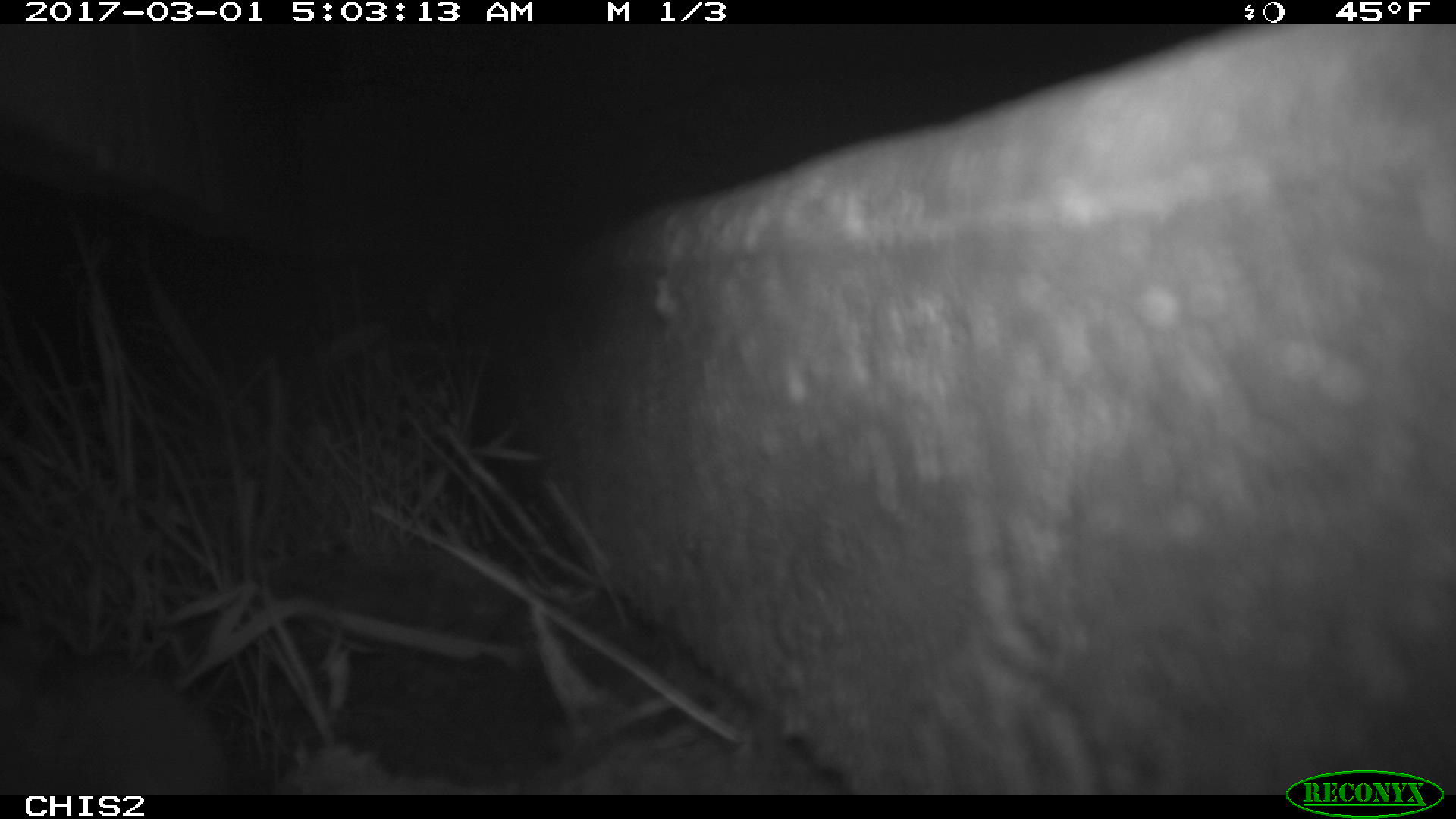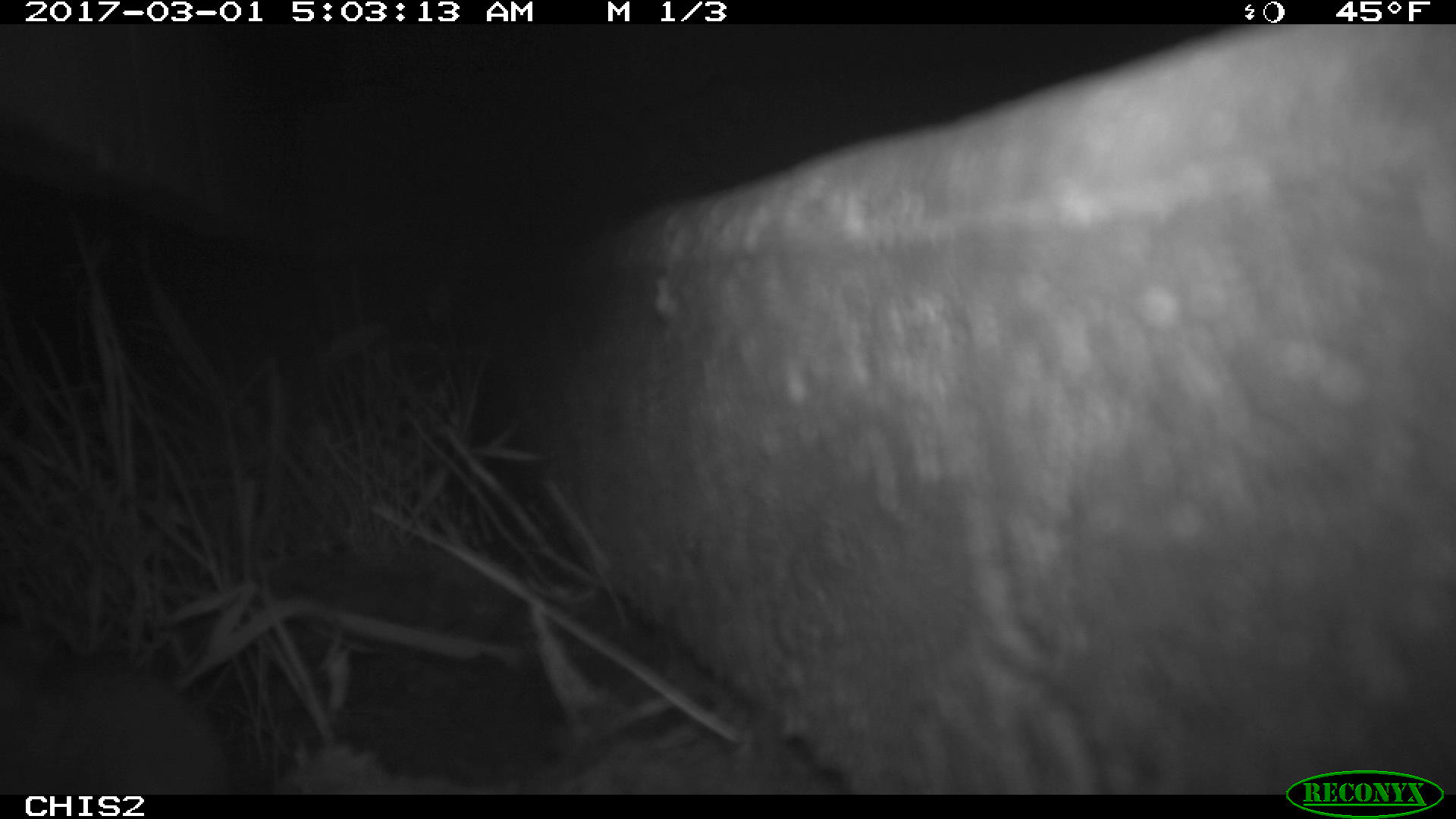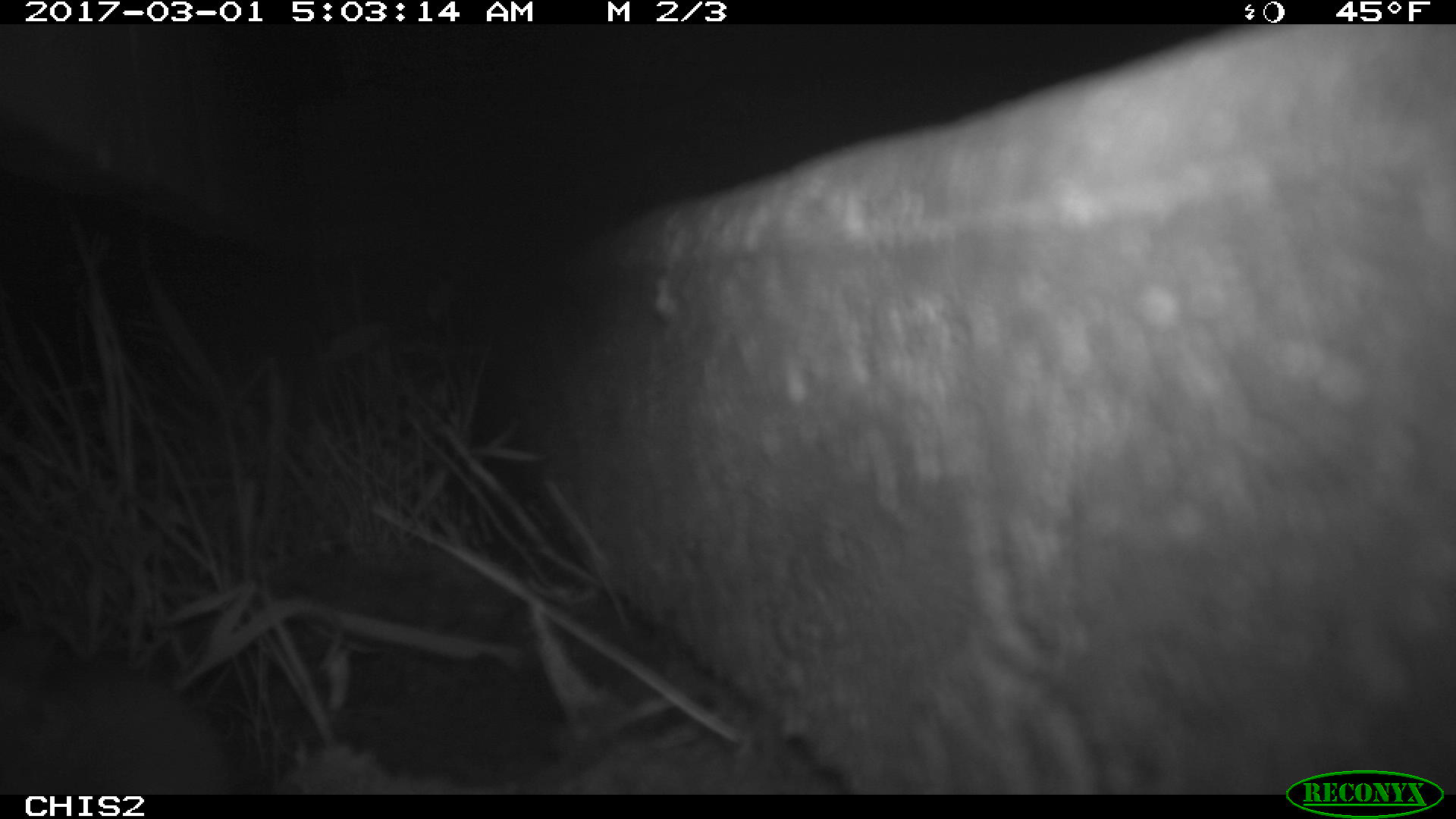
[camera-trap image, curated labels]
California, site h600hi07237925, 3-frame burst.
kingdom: Animalia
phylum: Chordata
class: Mammalia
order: Rodentia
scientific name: Rodentia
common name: rodent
Rodent (Rodentia).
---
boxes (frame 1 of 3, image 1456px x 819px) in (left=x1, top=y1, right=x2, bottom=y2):
rodent: (left=0, top=626, right=224, bottom=795)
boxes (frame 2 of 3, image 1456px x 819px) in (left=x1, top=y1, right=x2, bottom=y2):
rodent: (left=0, top=638, right=237, bottom=792)